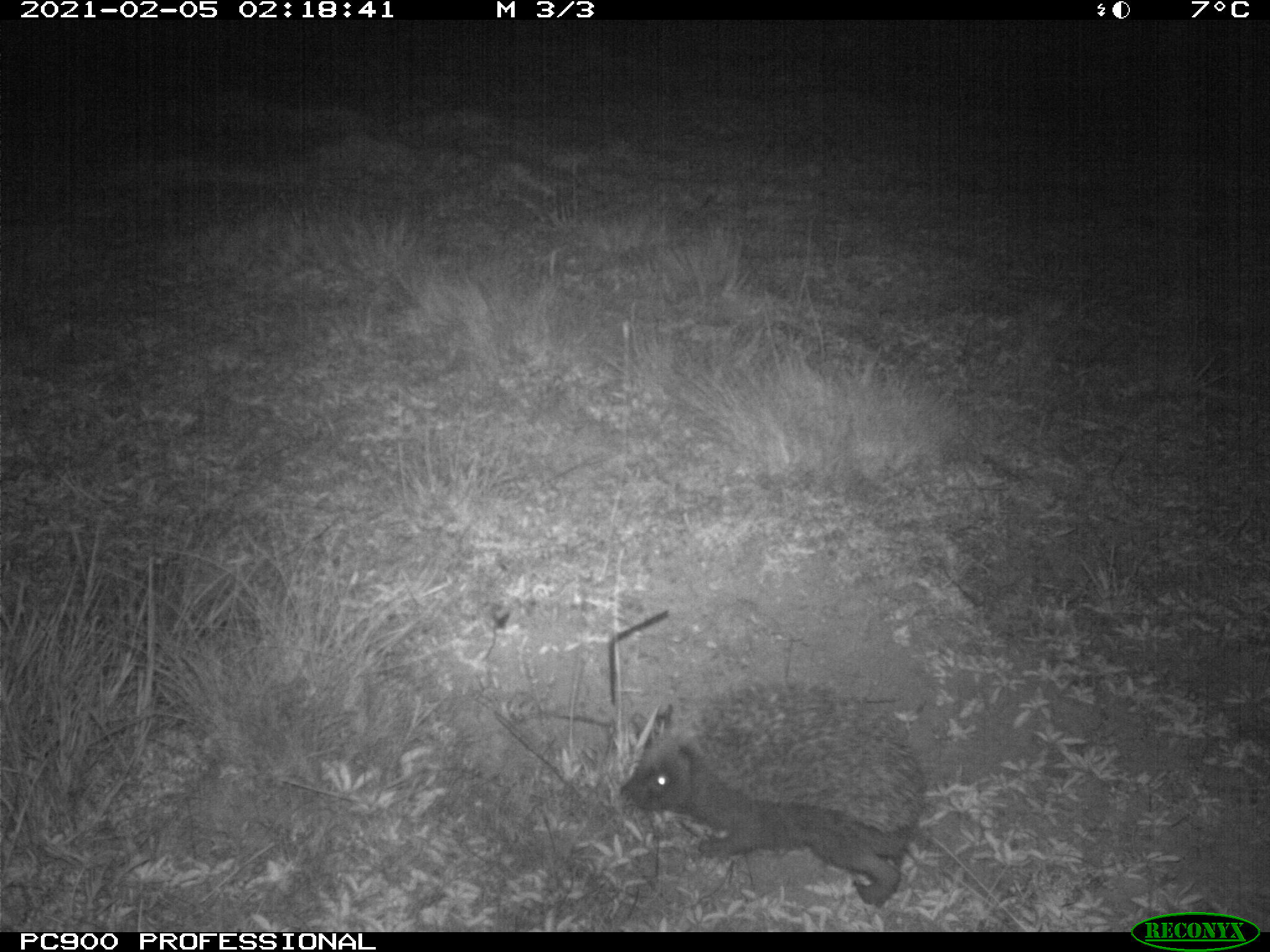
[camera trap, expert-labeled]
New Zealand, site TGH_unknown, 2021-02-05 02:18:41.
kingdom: Animalia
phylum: Chordata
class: Mammalia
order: Eulipotyphla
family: Erinaceidae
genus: Erinaceus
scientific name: Erinaceus europaeus europaeus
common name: european hedgehog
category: hedgehog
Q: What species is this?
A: Hedgehog (european hedgehog) (Erinaceus europaeus europaeus).